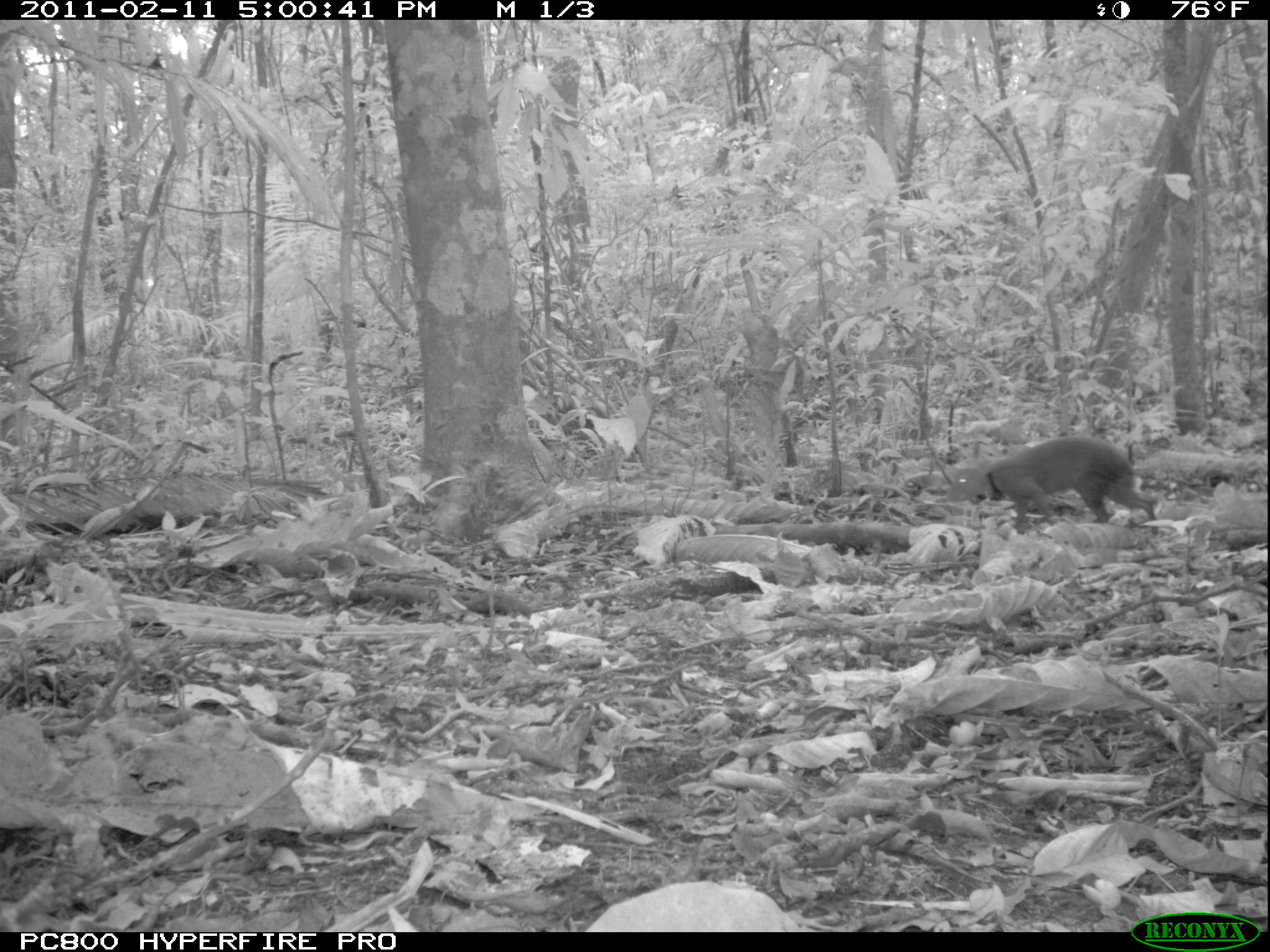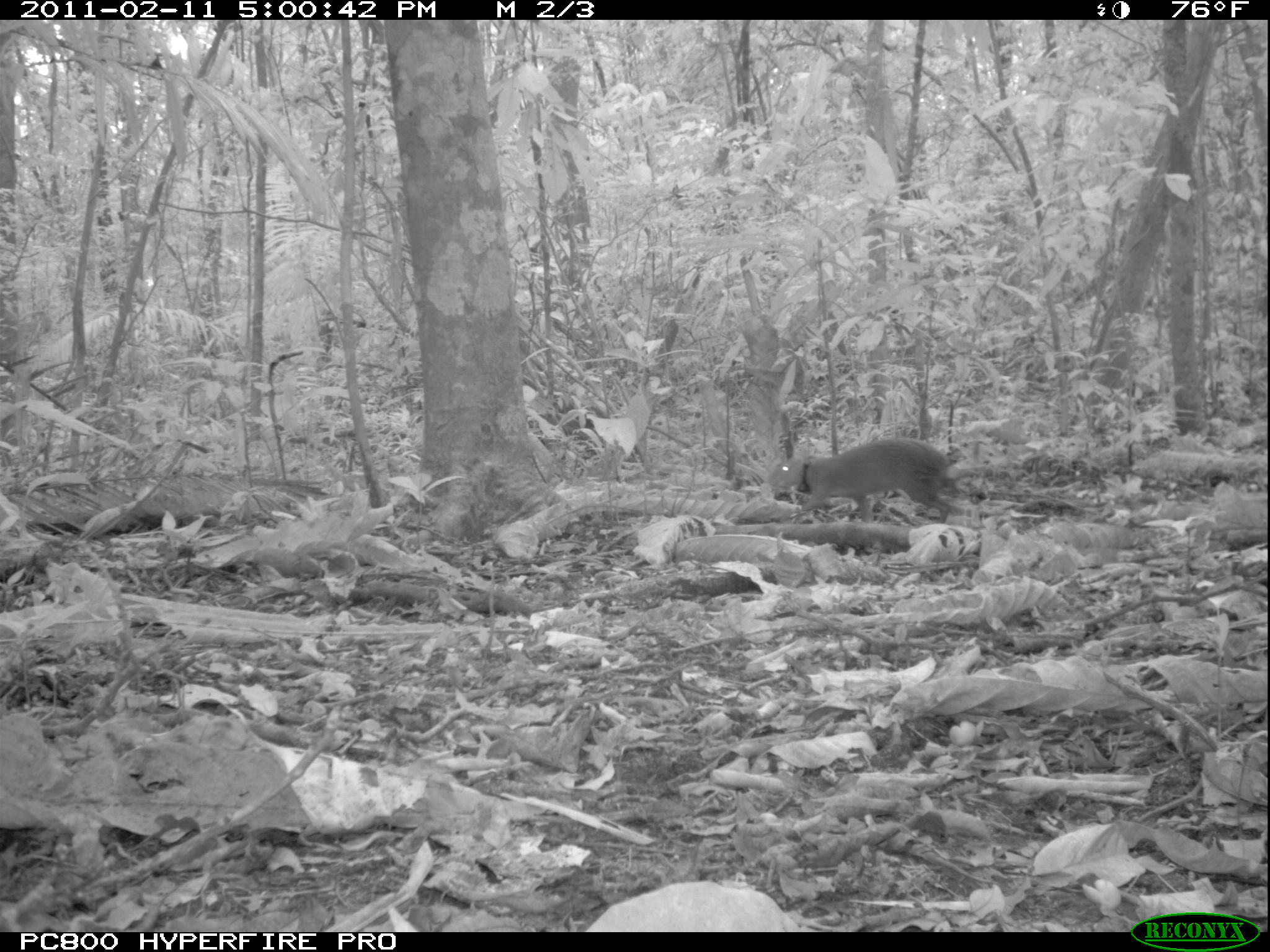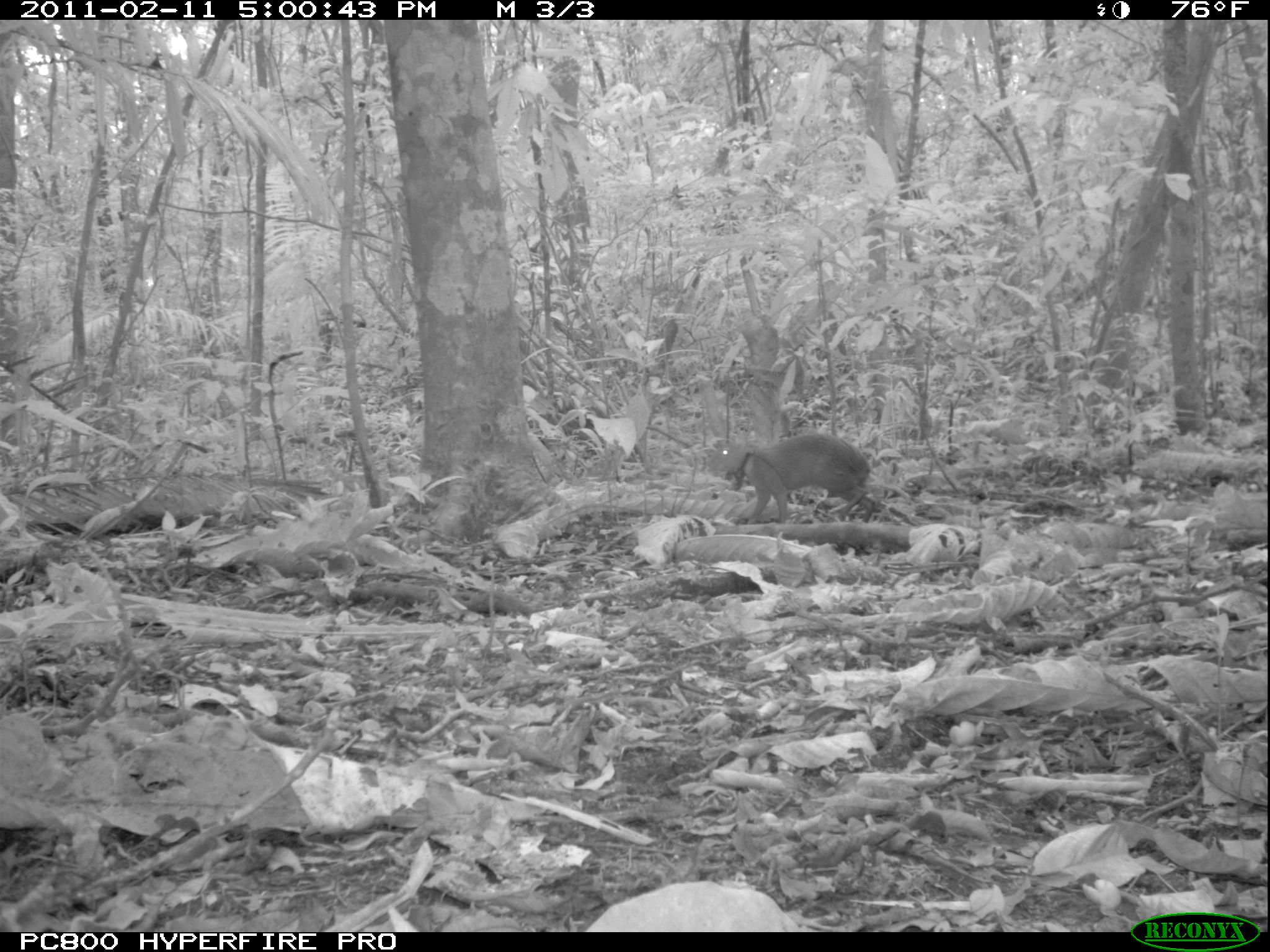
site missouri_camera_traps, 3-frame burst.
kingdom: Animalia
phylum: Chordata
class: Mammalia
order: Rodentia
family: Dasyproctidae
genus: Dasyprocta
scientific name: Dasyprocta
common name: agouti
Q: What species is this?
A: Agouti (Dasyprocta).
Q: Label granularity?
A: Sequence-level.